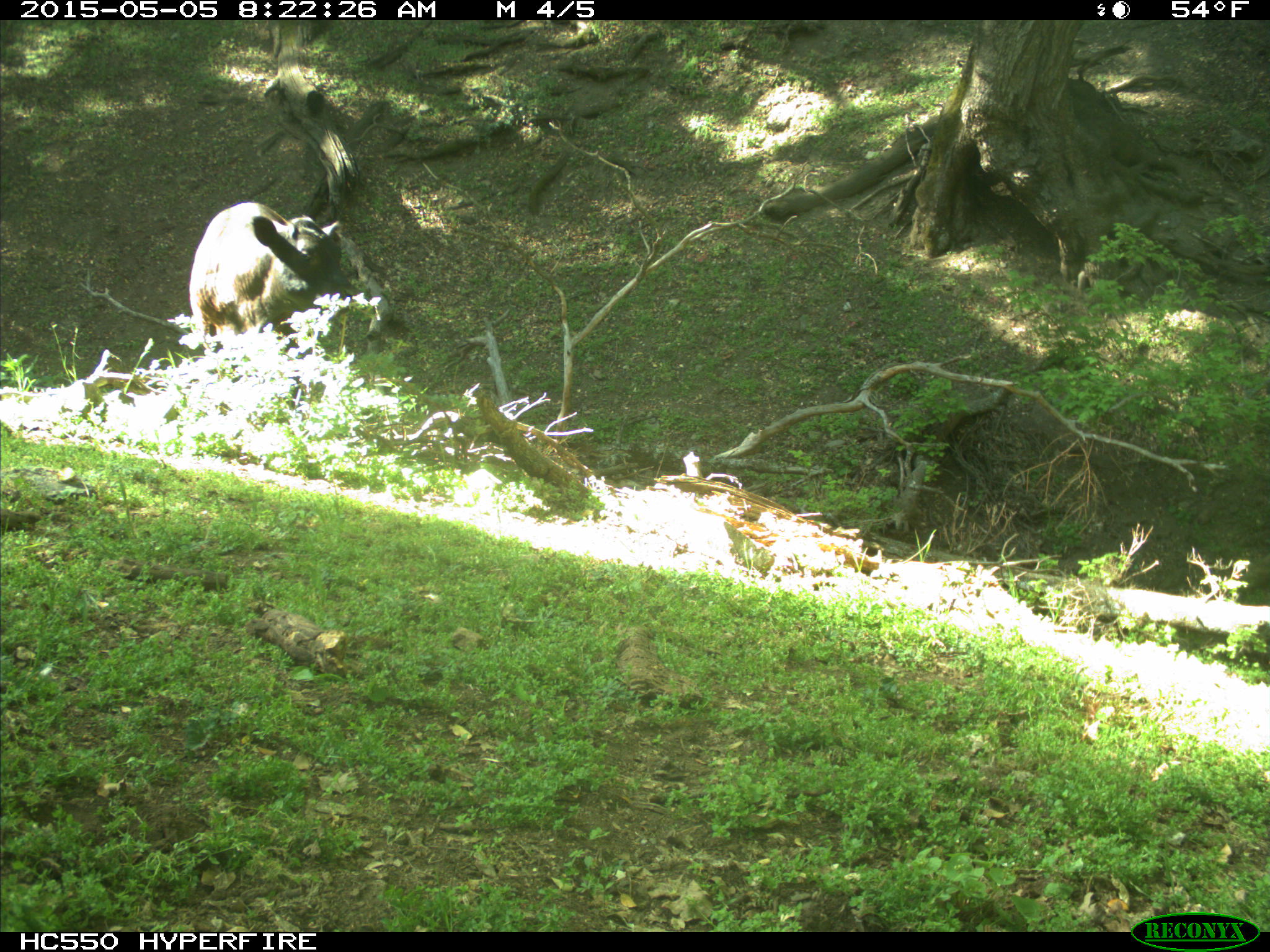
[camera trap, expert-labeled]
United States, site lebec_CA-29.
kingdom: Animalia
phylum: Chordata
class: Mammalia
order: Artiodactyla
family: Bovidae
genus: Bos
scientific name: Bos taurus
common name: domestic cow